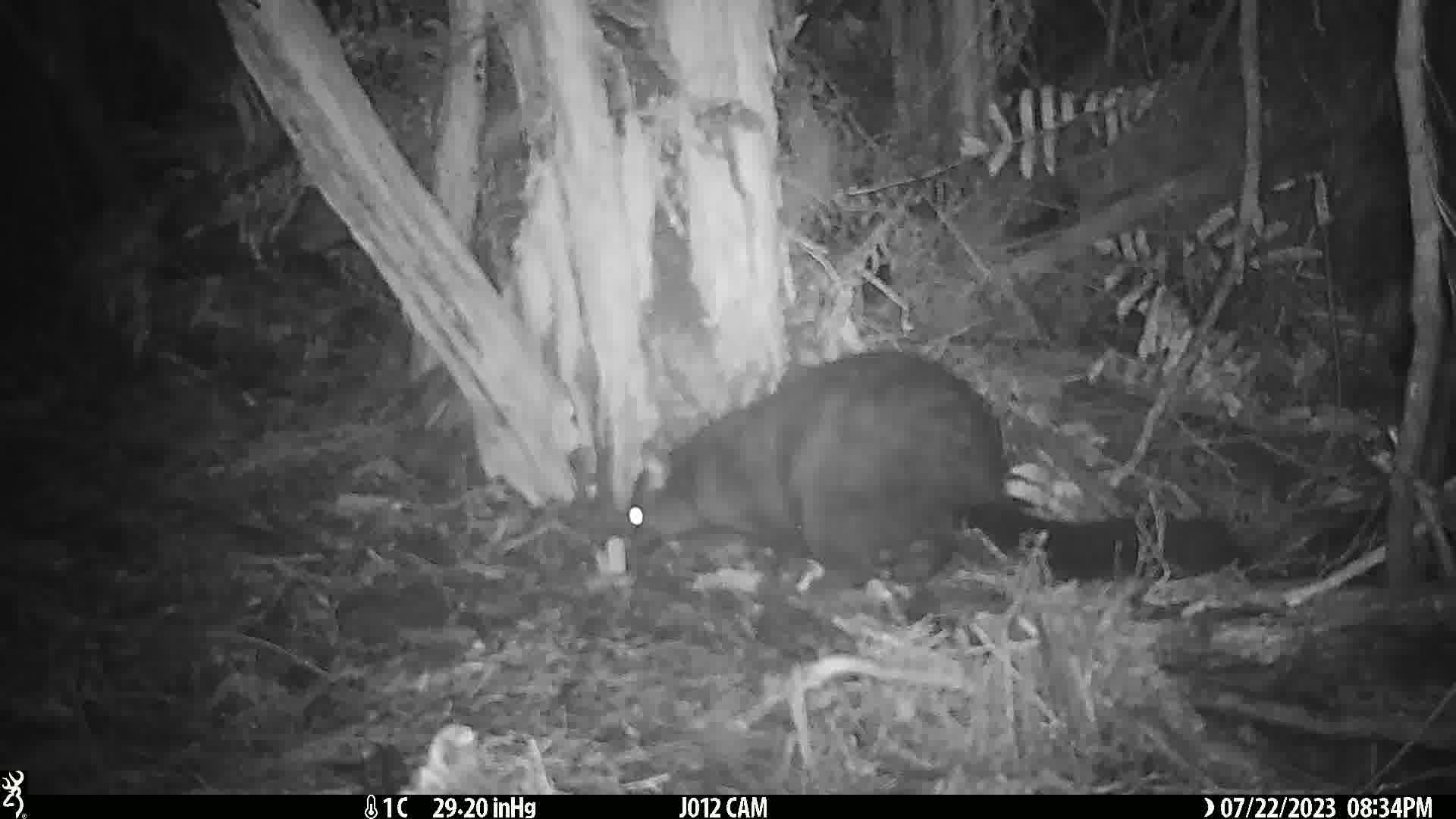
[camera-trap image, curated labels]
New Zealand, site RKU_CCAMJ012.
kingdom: Animalia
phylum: Chordata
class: Mammalia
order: Diprotodontia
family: Phalangeridae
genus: Trichosurus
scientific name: Trichosurus vulpecula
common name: common brushtail possum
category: possum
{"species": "possum (common brushtail possum) (Trichosurus vulpecula)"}